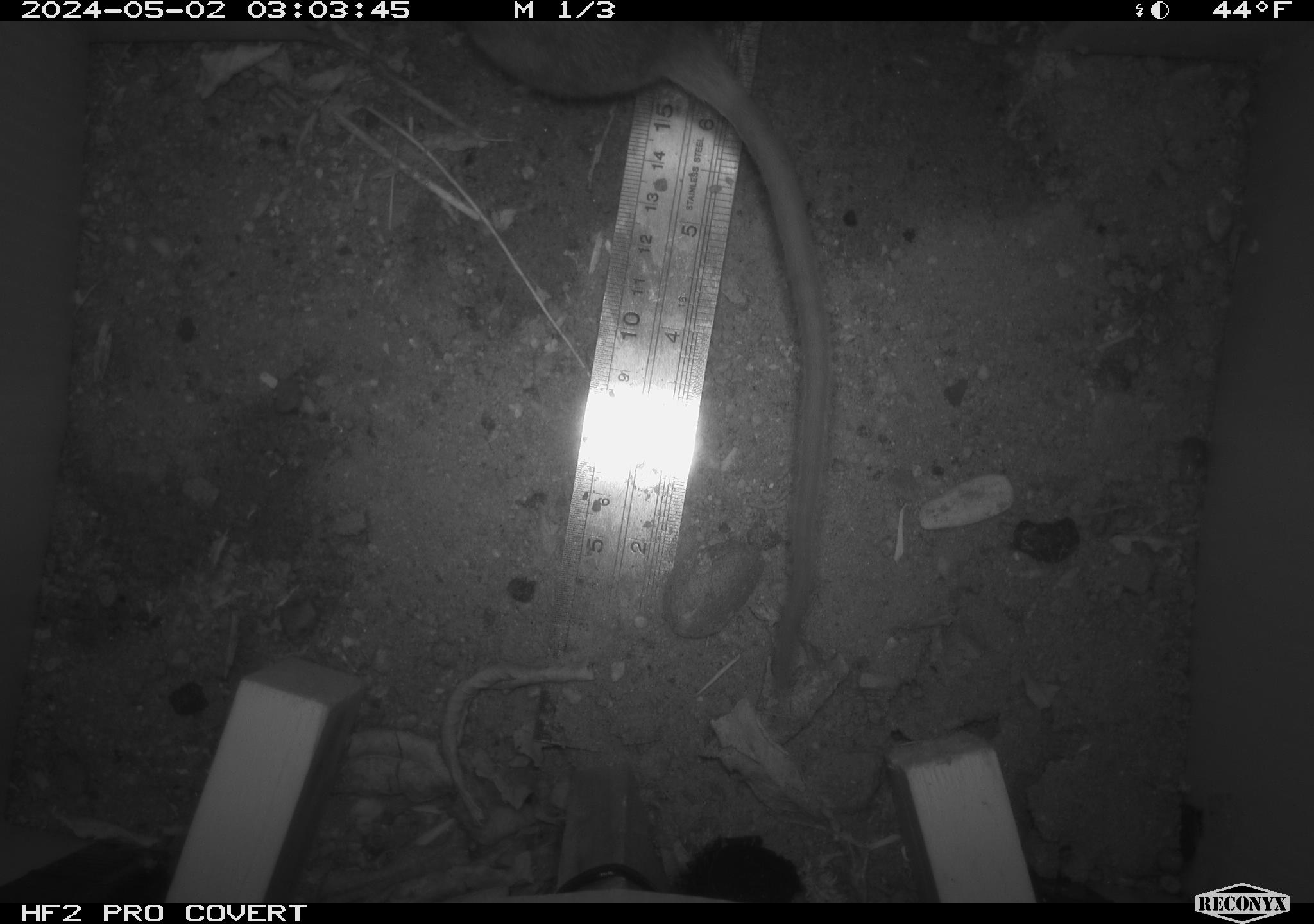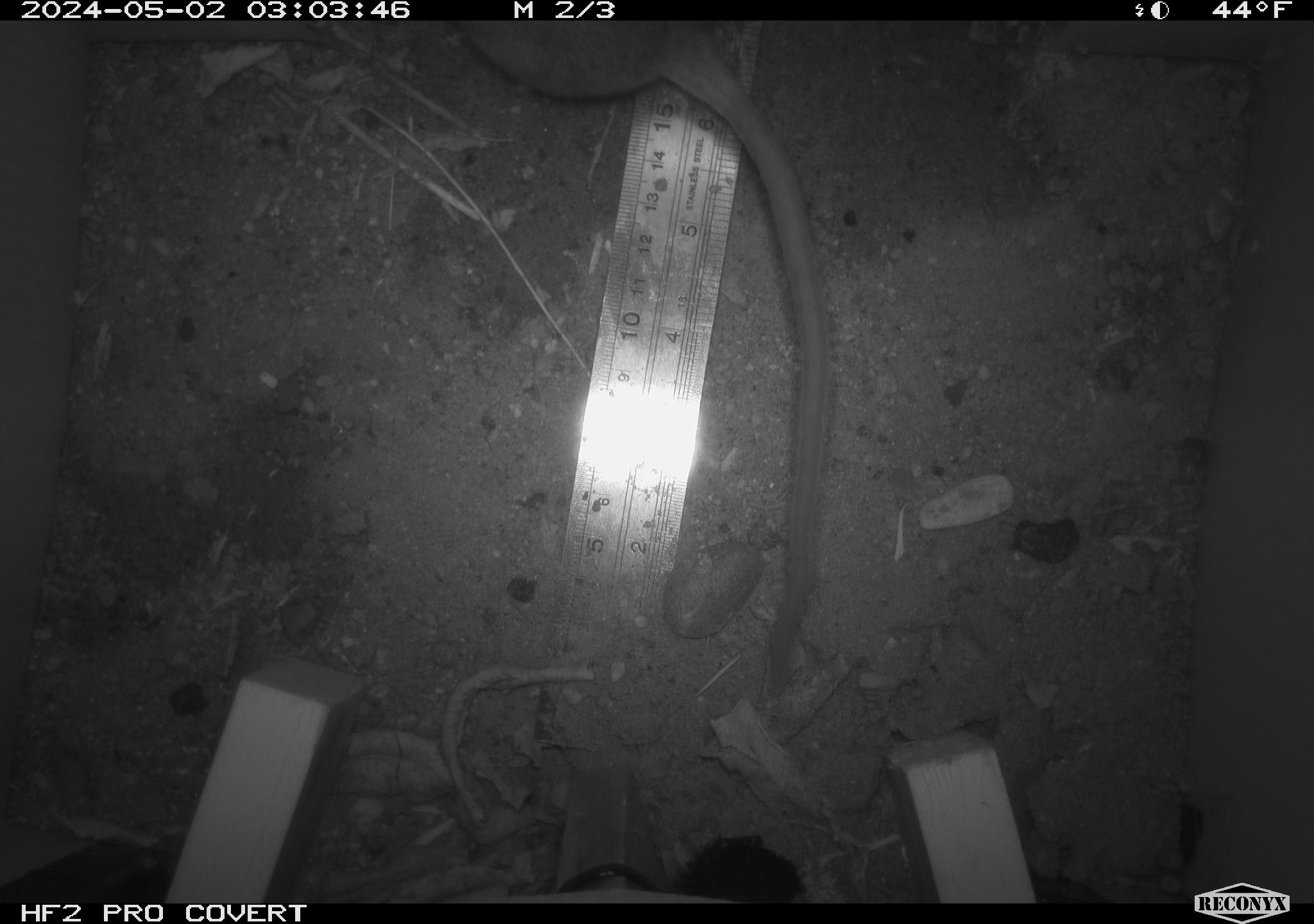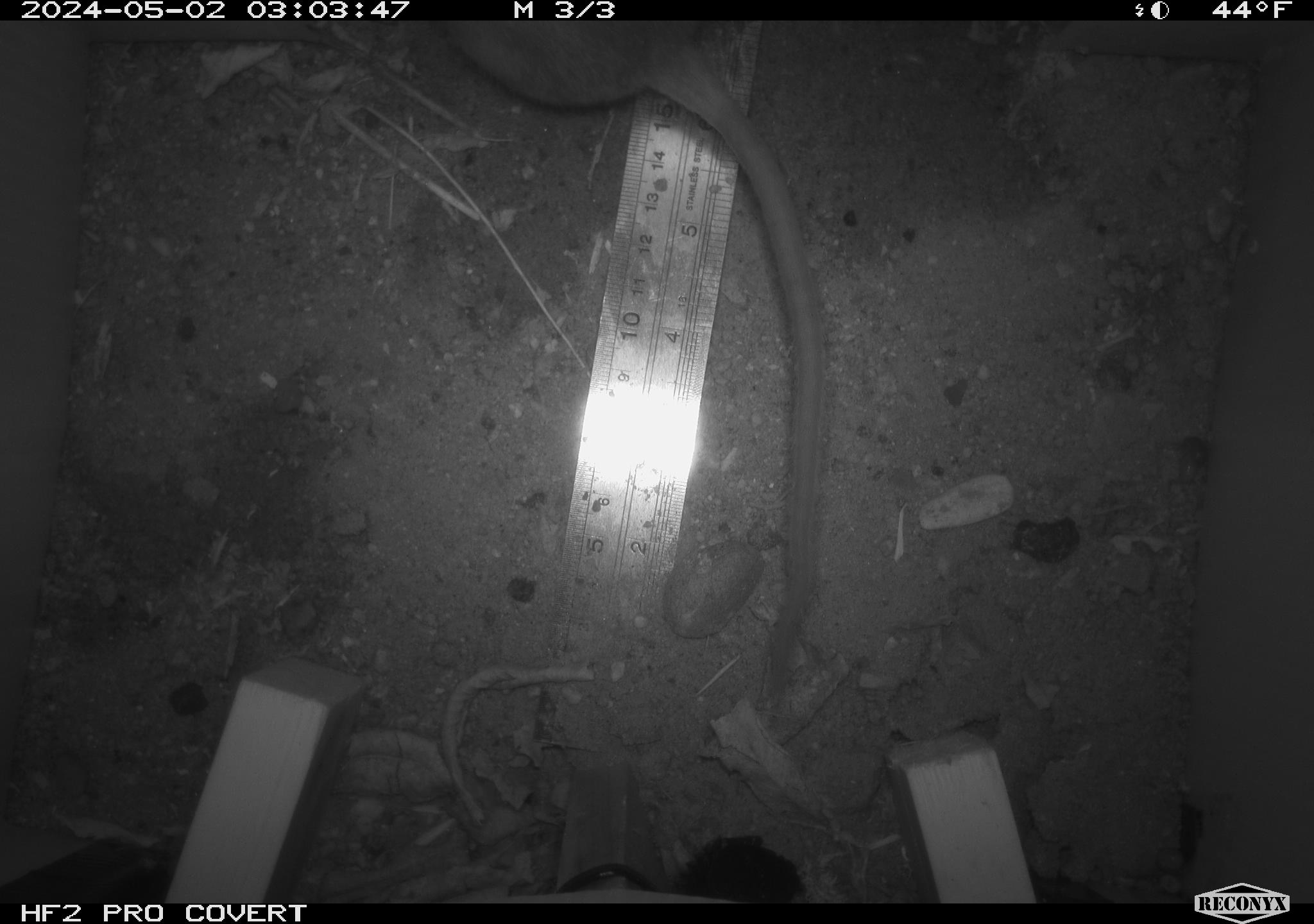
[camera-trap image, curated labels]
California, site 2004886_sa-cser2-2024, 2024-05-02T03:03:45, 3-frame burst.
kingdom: Animalia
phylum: Chordata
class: Mammalia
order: Rodentia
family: Muridae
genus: Rattus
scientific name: Rattus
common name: rat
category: rattus species